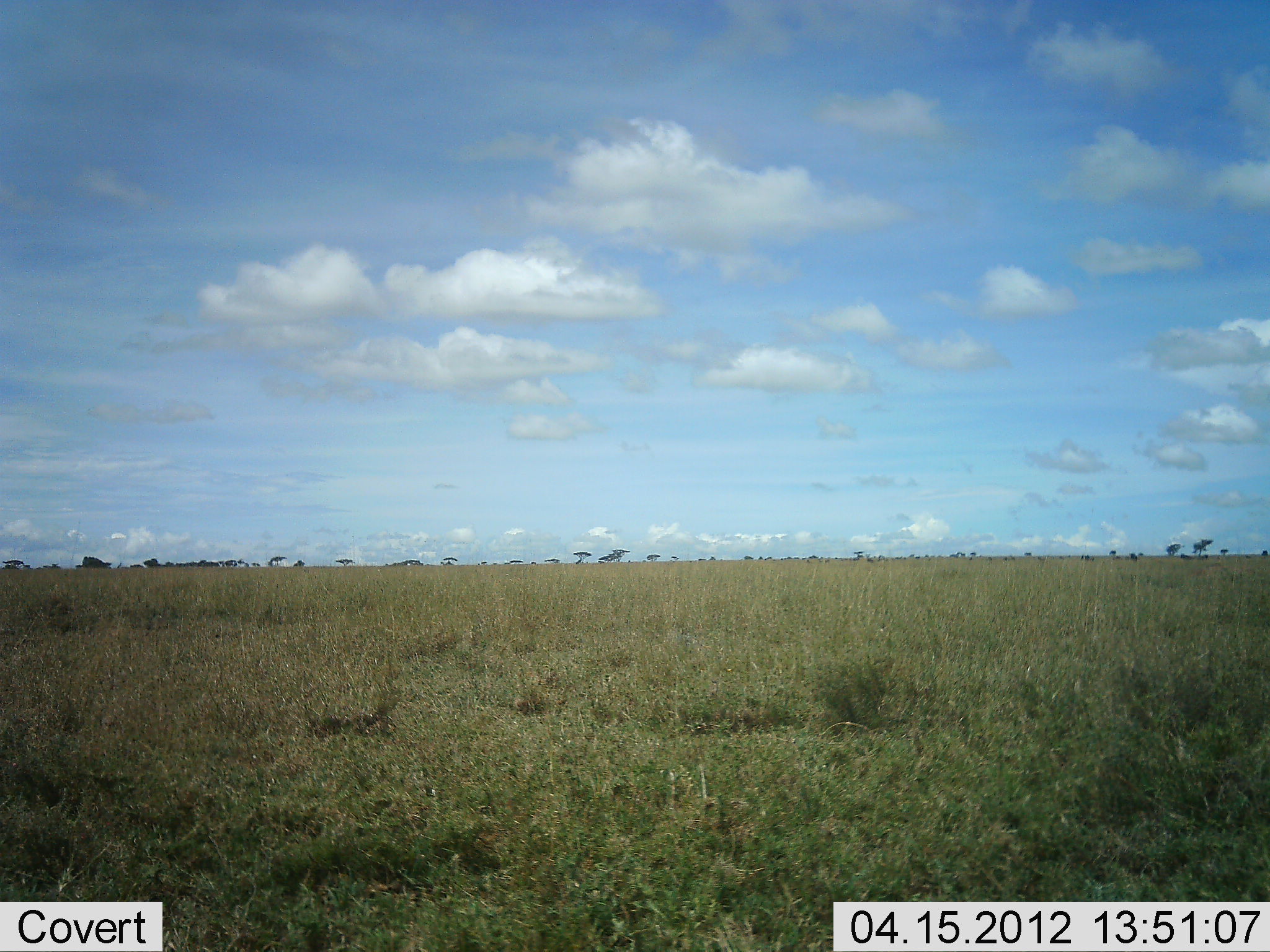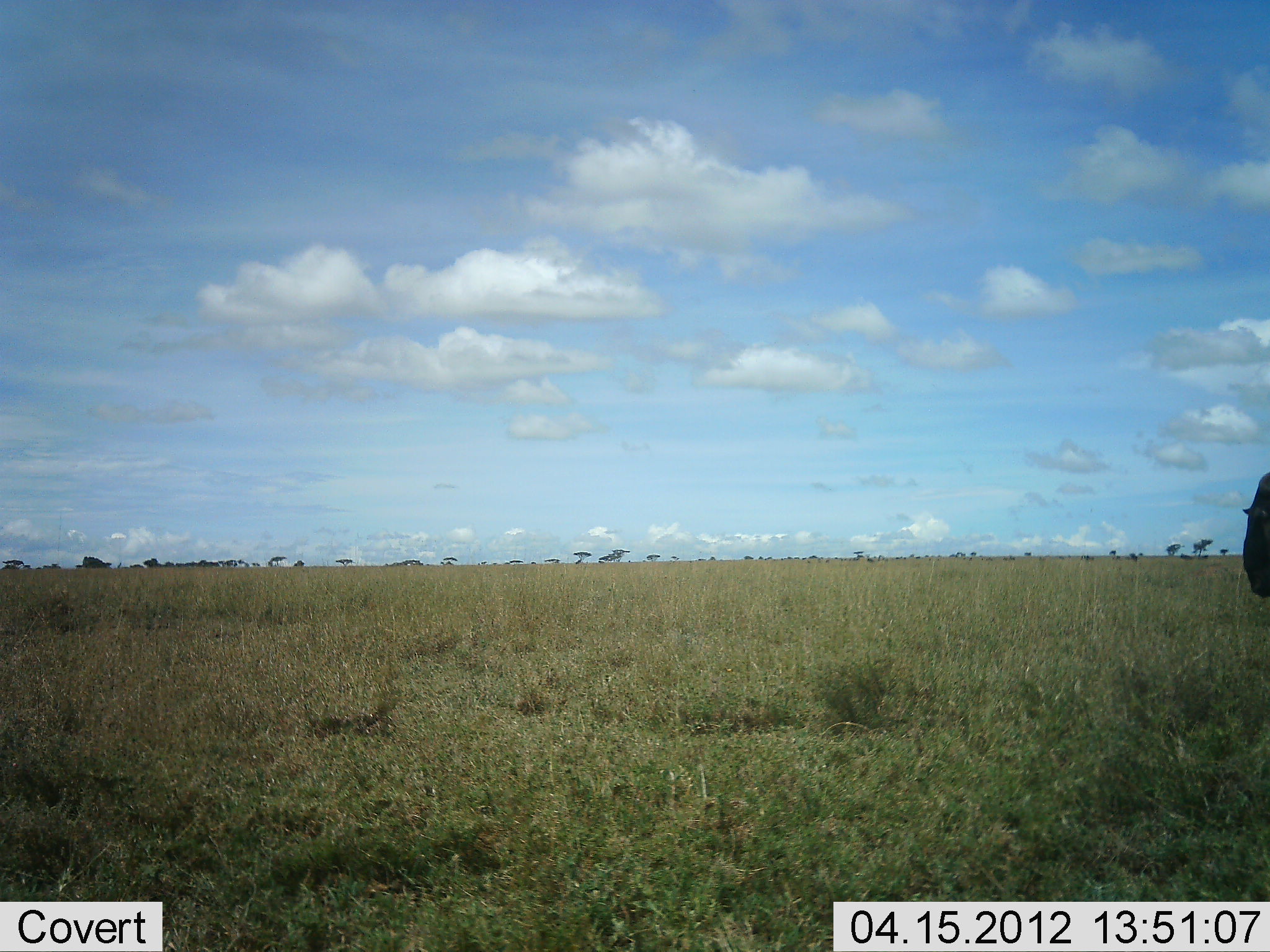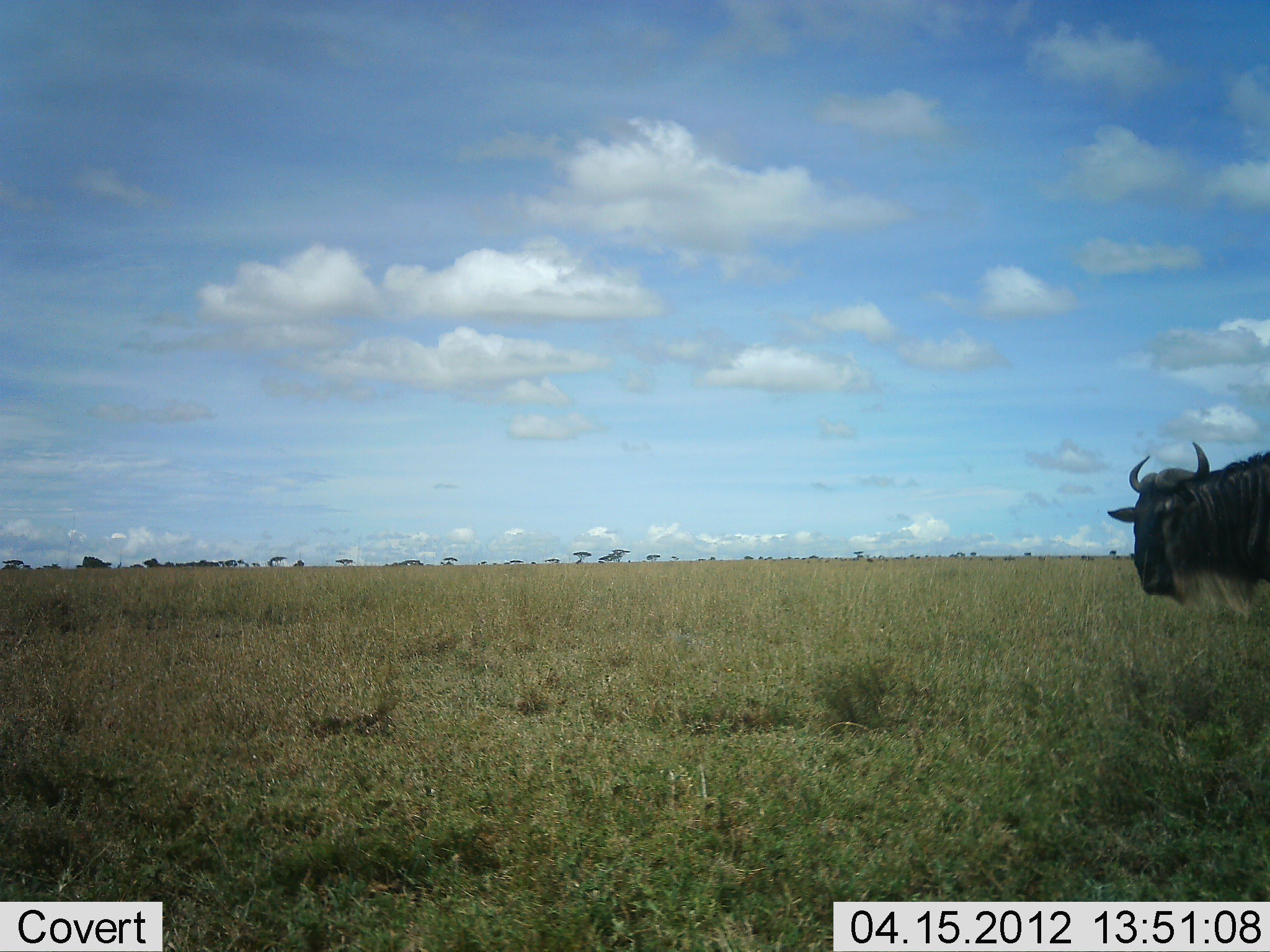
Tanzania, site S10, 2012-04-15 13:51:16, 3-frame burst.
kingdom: Animalia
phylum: Chordata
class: Mammalia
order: Artiodactyla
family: Bovidae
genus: Connochaetes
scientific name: Connochaetes taurinus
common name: blue wildebeest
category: wildebeest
Wildebeest (blue wildebeest) (Connochaetes taurinus), count 1. Behavior (volunteer vote fractions): standing 5%, resting 0%, moving 95%, interacting 0%. Young present (vote fraction): 0%. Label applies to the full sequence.